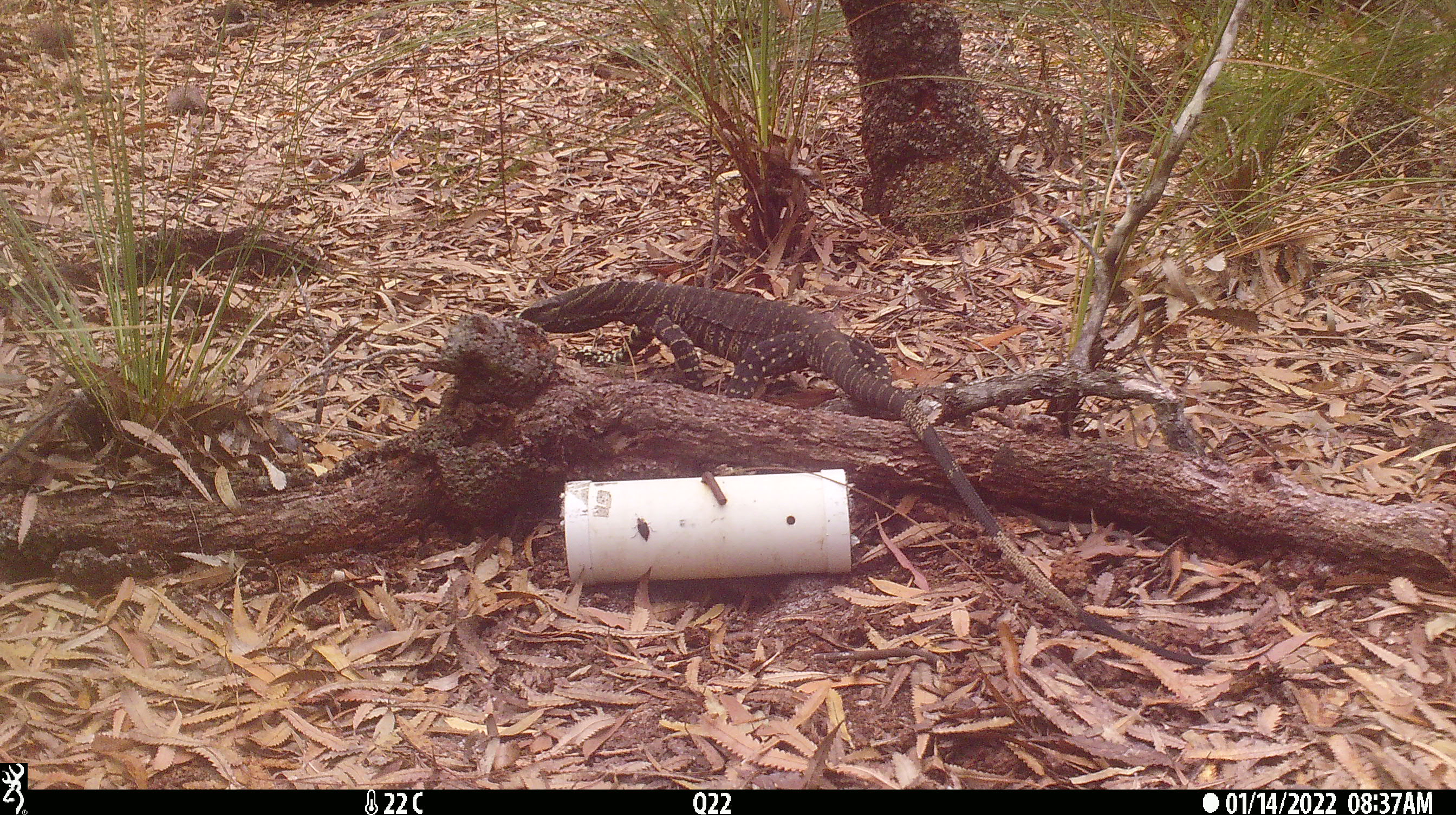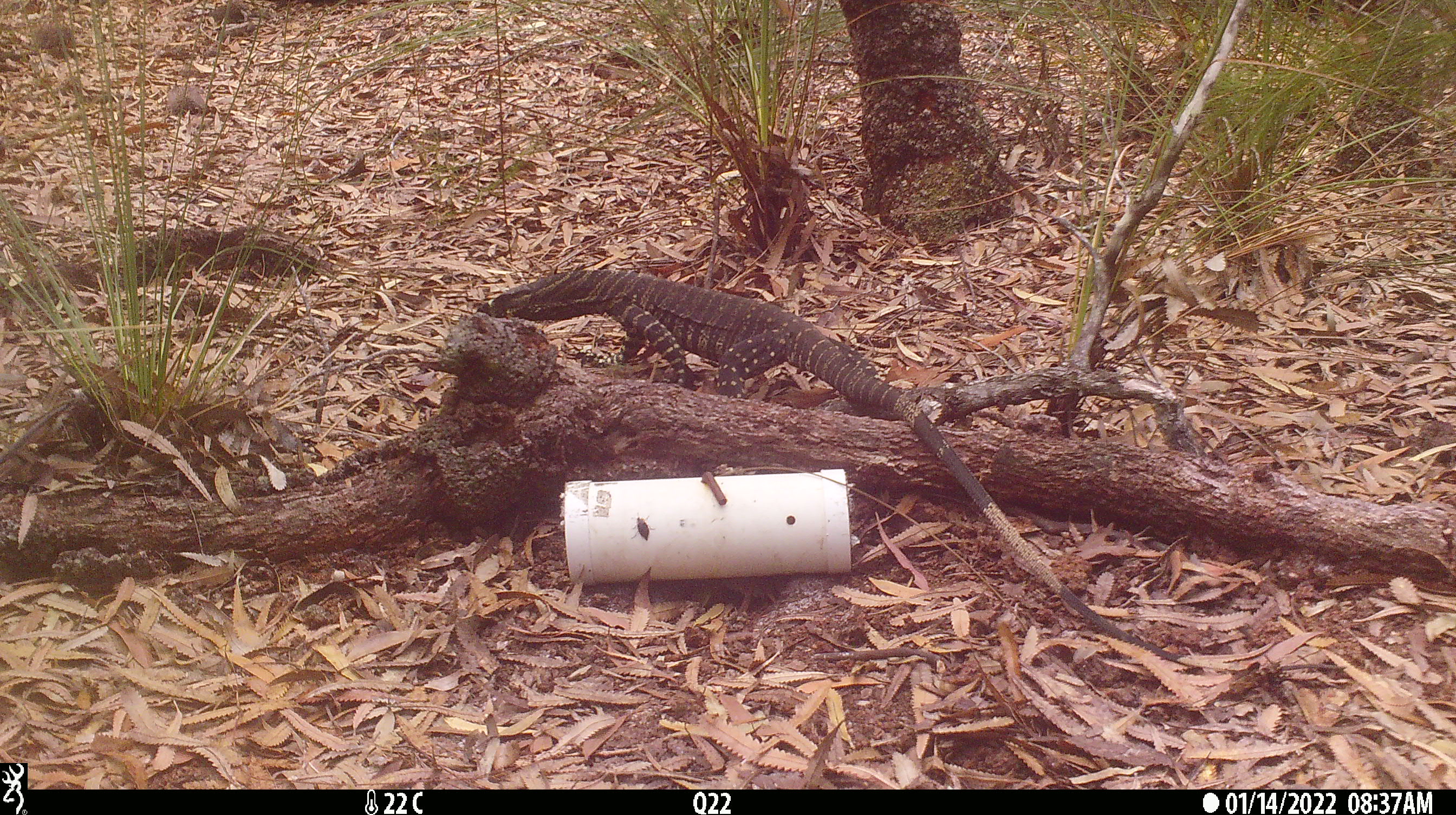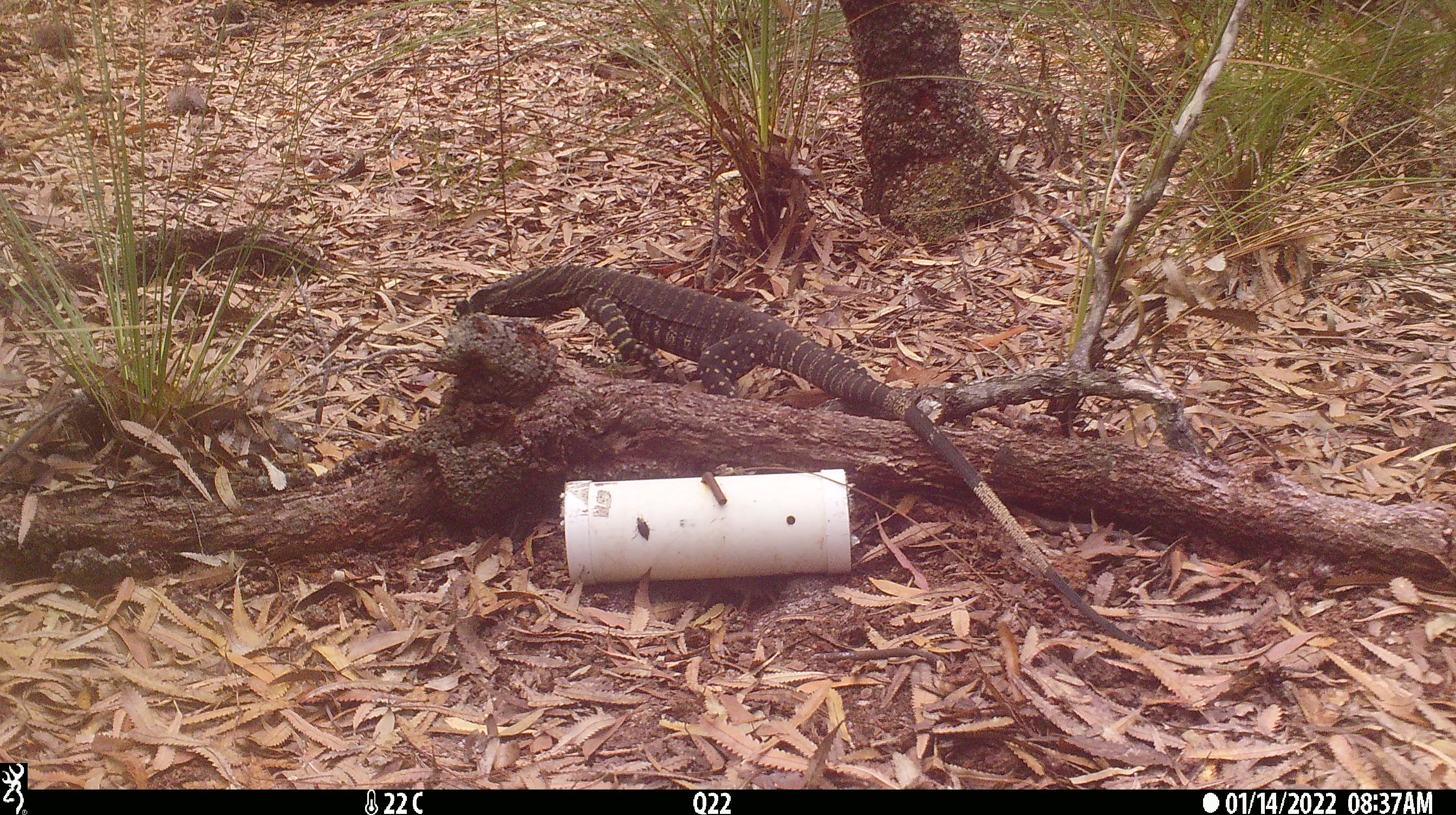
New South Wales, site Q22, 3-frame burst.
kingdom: Animalia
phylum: Chordata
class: Reptilia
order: Squamata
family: Varanidae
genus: Varanus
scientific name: Varanus varius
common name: lace monitor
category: goanna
Goanna (lace monitor) (Varanus varius).